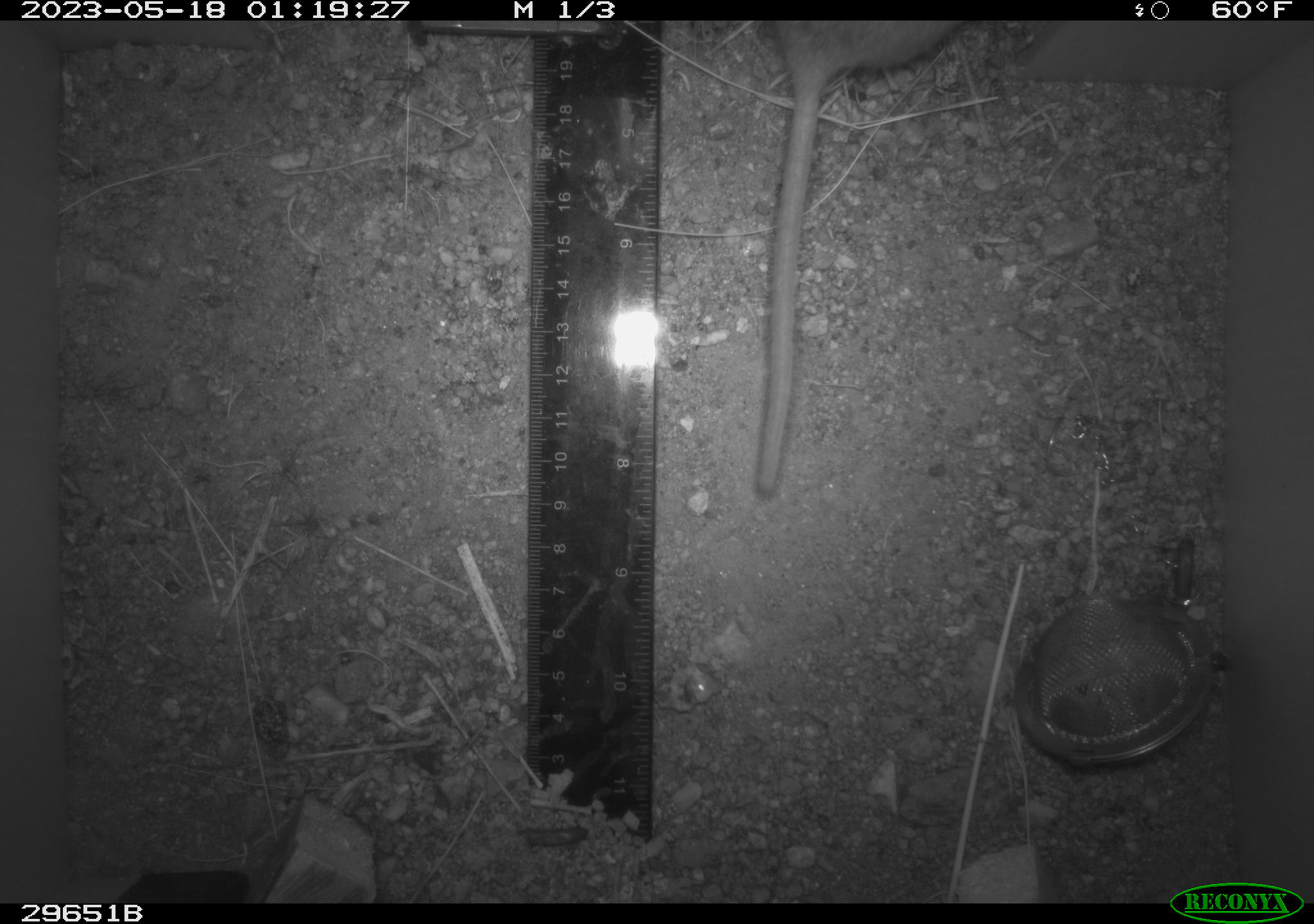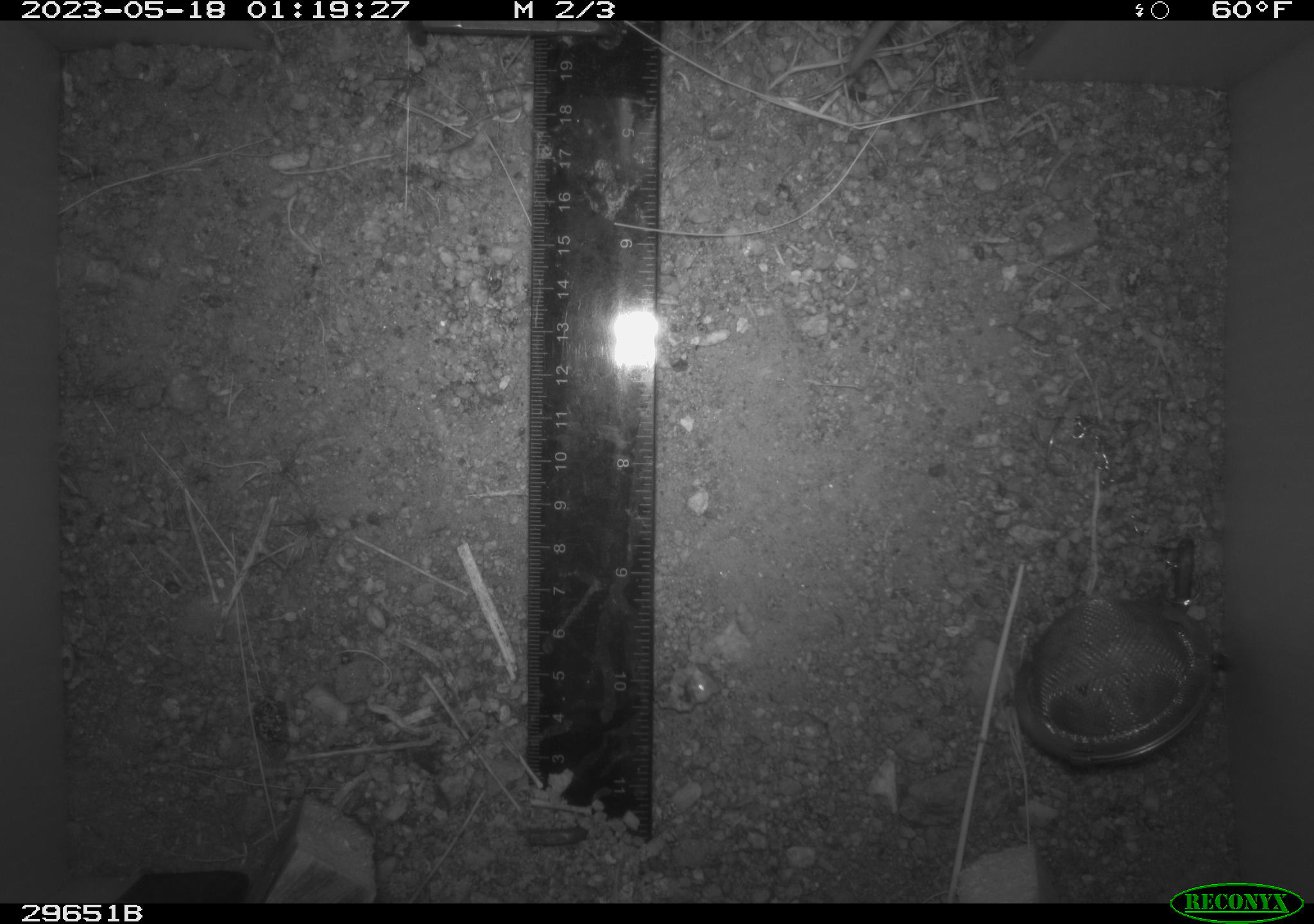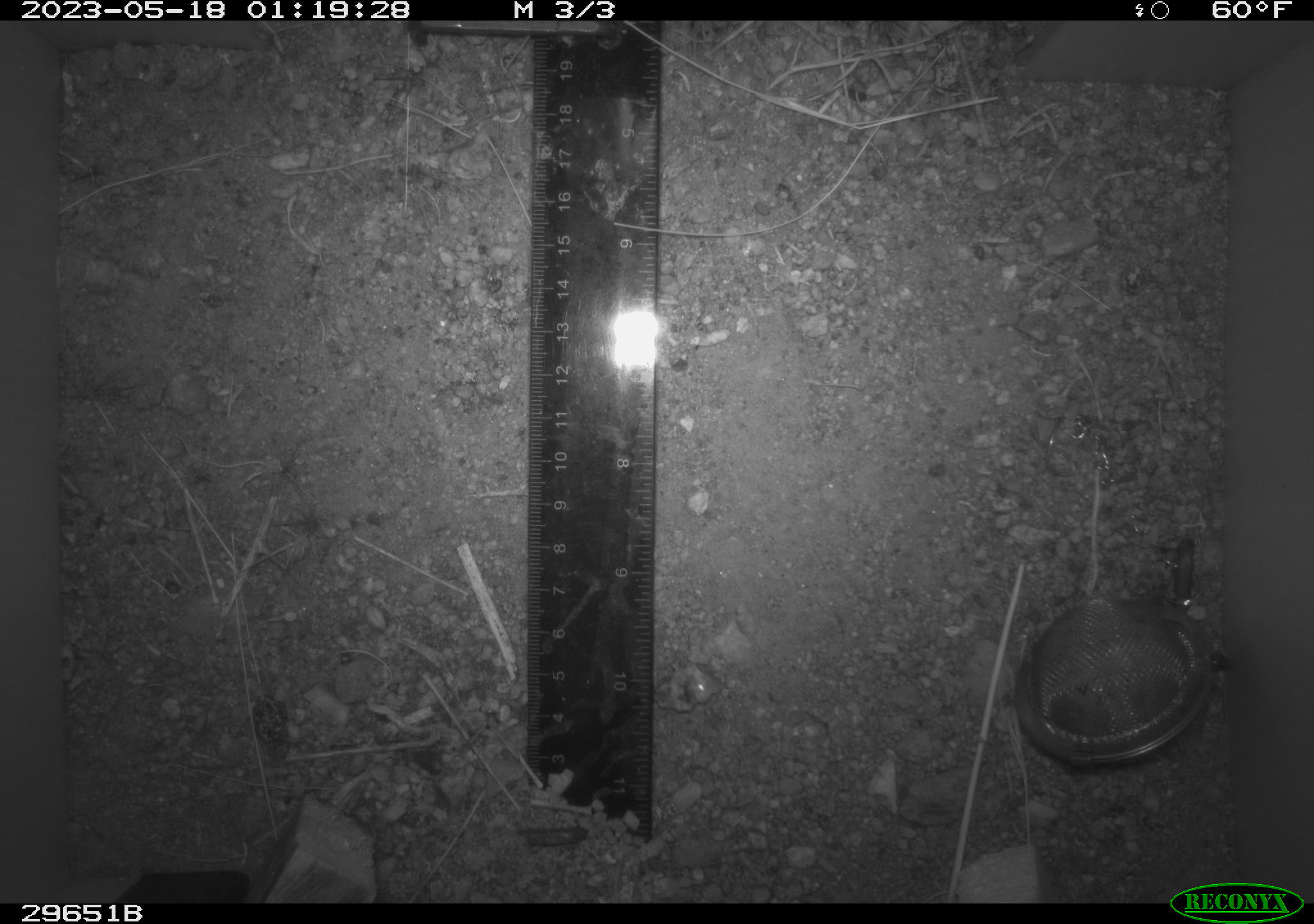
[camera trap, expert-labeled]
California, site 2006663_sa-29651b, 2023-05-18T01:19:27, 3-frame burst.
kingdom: Animalia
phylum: Chordata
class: Mammalia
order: Rodentia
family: Cricetidae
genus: Neotoma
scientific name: Neotoma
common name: pack rat or woodrat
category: neotoma species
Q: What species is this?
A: Neotoma species (pack rat or woodrat) (Neotoma).